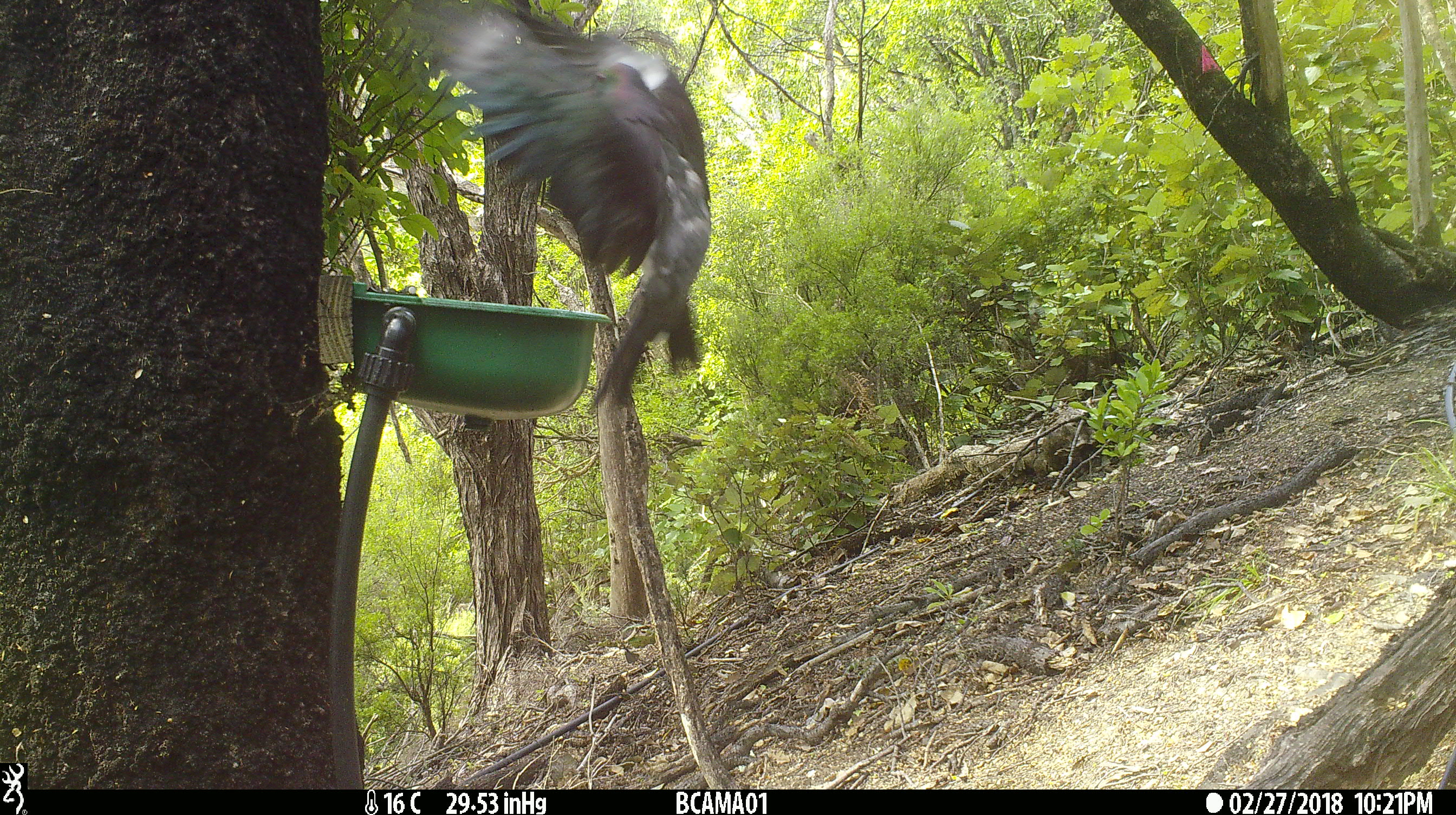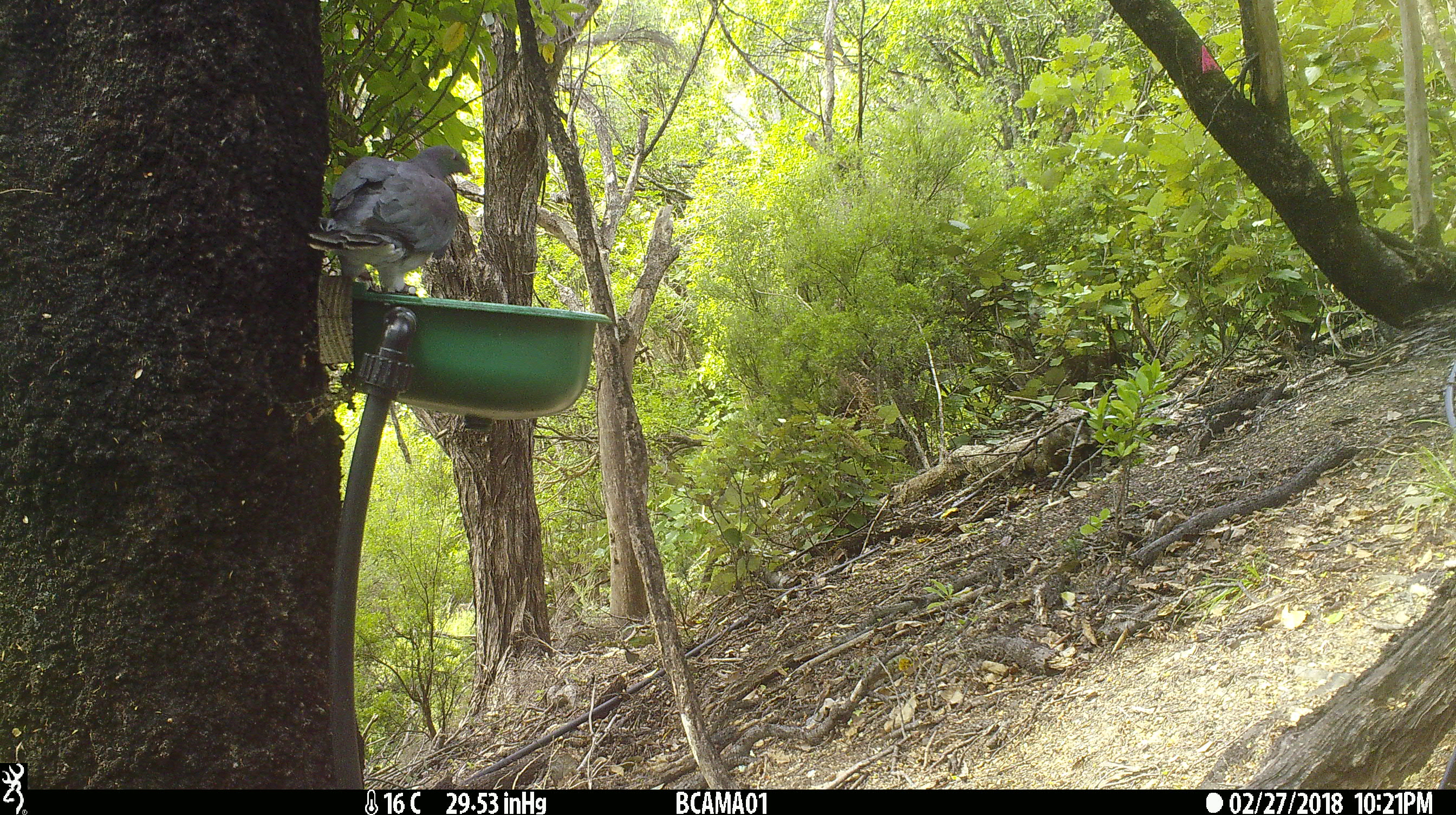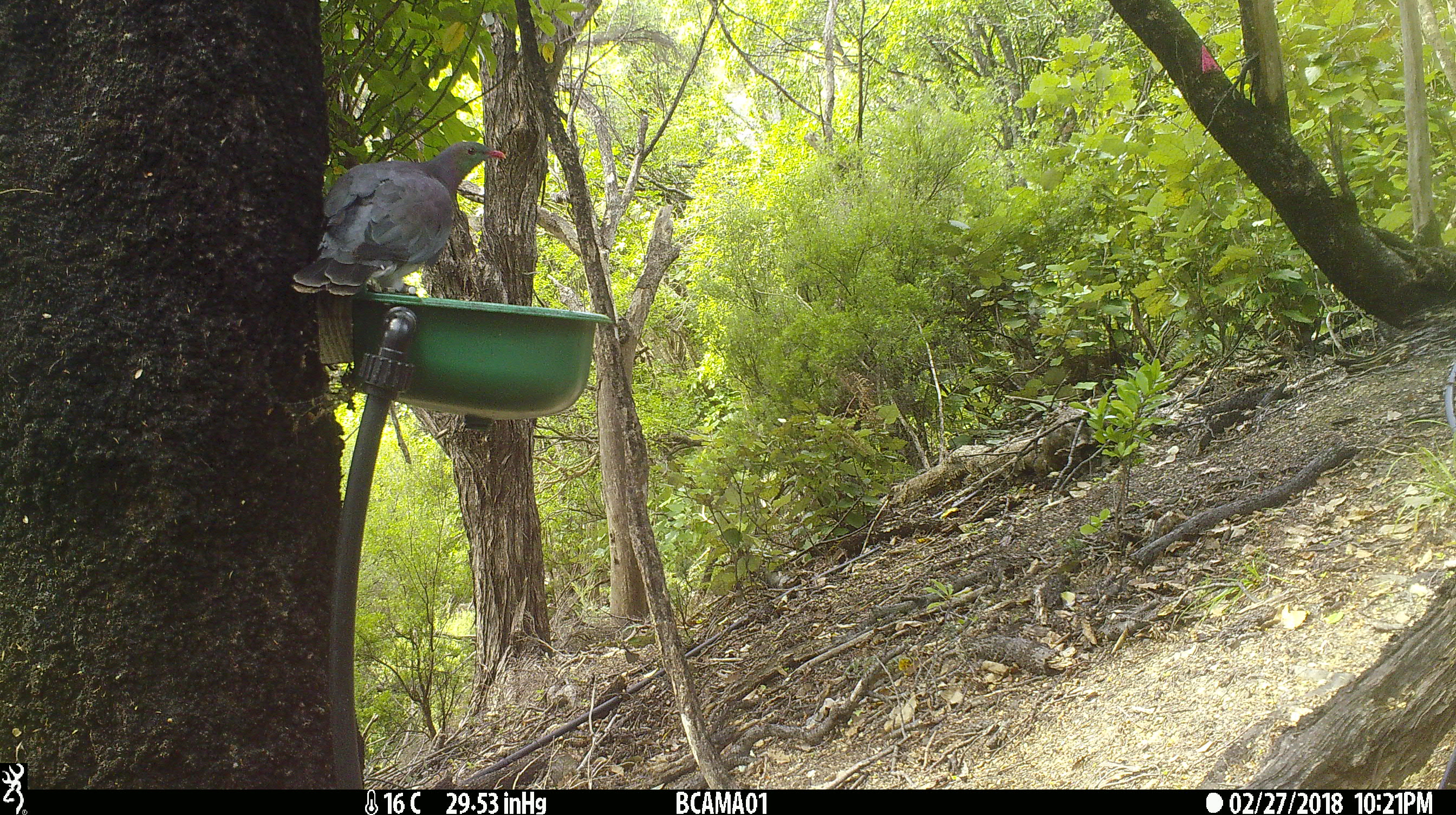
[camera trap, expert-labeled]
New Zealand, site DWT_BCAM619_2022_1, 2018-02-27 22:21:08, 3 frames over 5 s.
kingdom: Animalia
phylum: Chordata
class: Aves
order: Columbiformes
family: Columbidae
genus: Hemiphaga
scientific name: Hemiphaga novaeseelandiae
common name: new zealand pigeon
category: kereru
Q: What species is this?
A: Kereru (new zealand pigeon) (Hemiphaga novaeseelandiae).